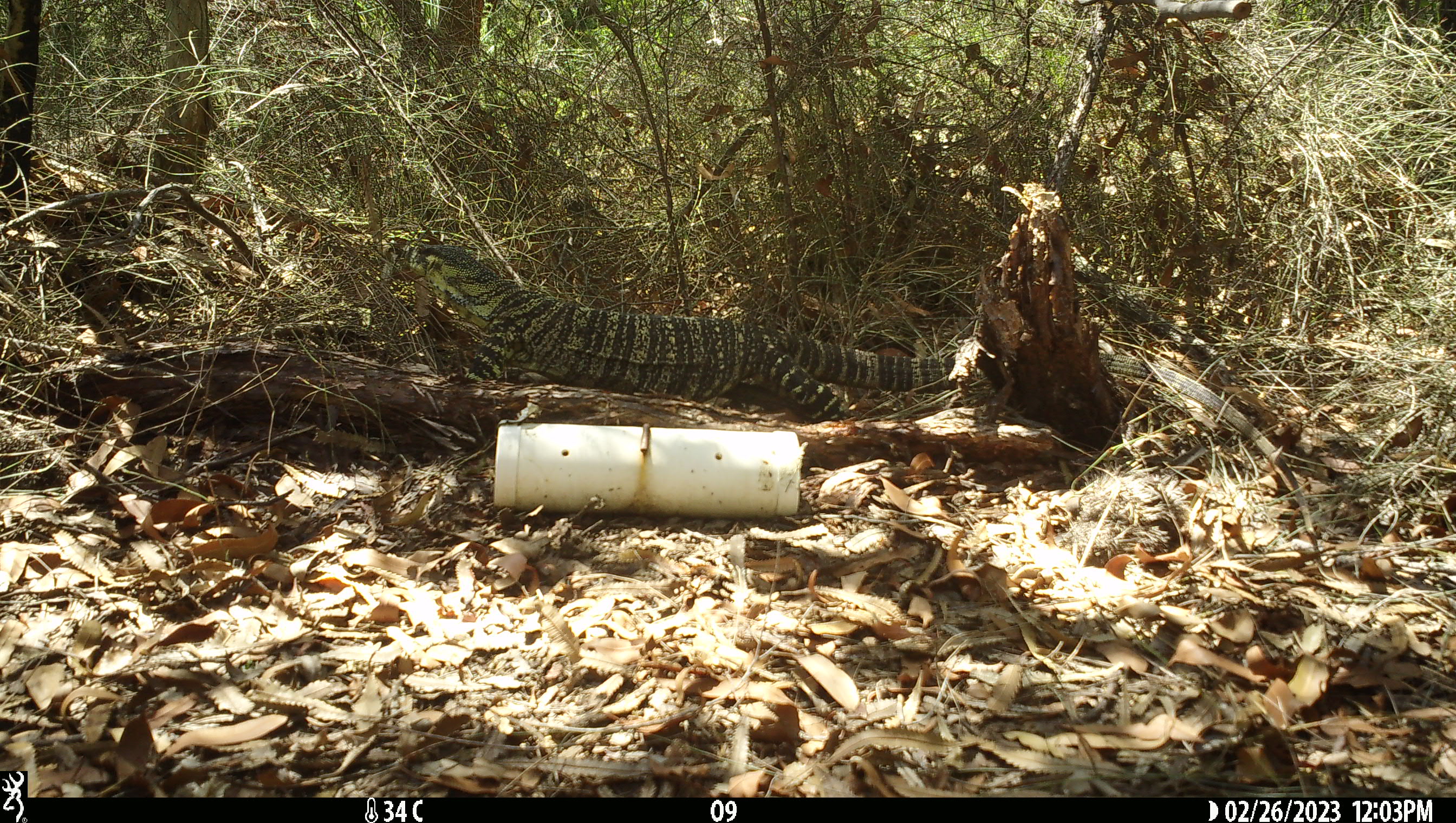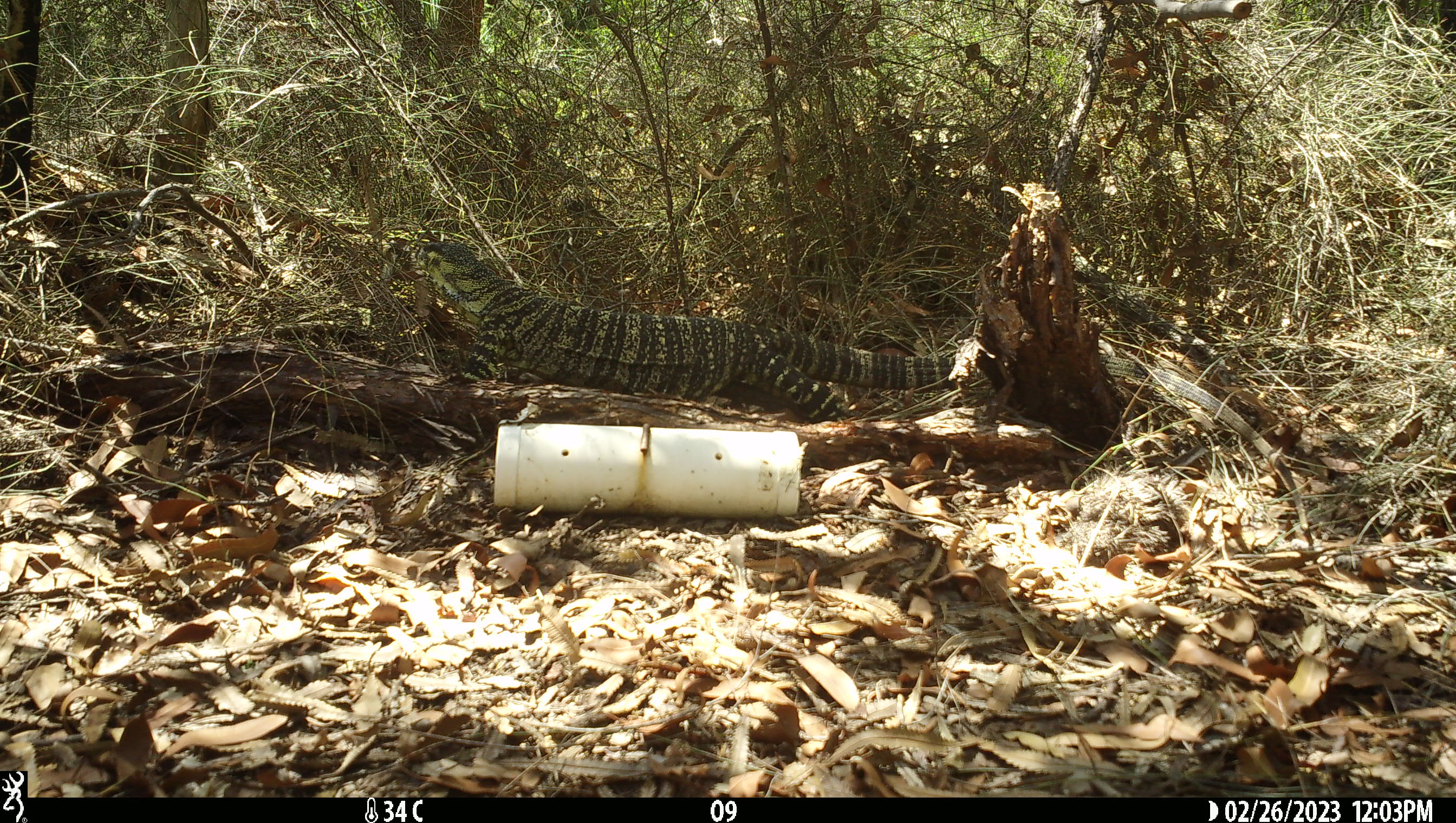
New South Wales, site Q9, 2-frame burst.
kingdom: Animalia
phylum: Chordata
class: Reptilia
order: Squamata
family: Varanidae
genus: Varanus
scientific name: Varanus varius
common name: lace monitor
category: goanna